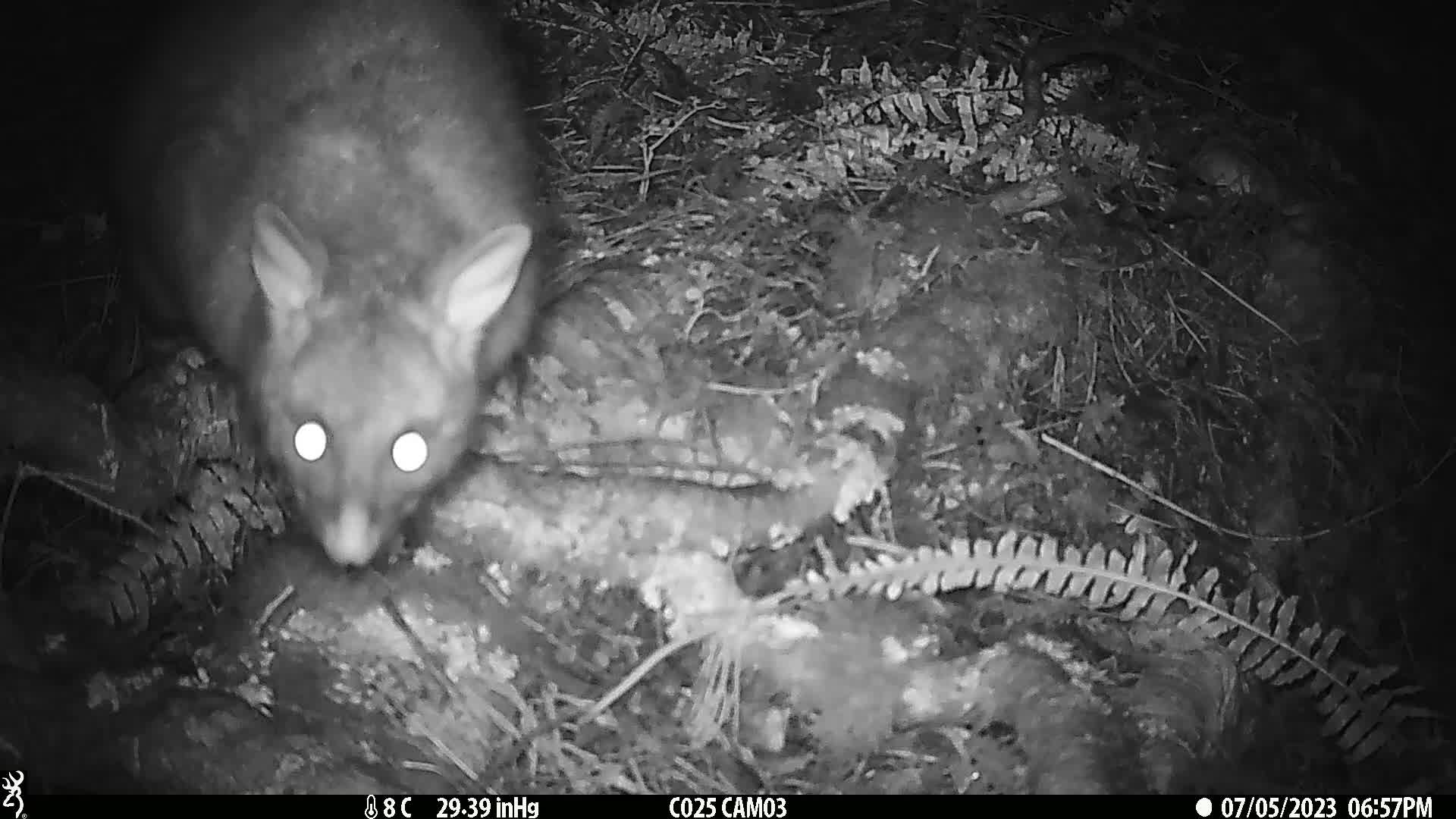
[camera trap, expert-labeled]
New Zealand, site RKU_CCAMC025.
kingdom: Animalia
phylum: Chordata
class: Mammalia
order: Diprotodontia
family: Phalangeridae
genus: Trichosurus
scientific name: Trichosurus vulpecula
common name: common brushtail possum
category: possum